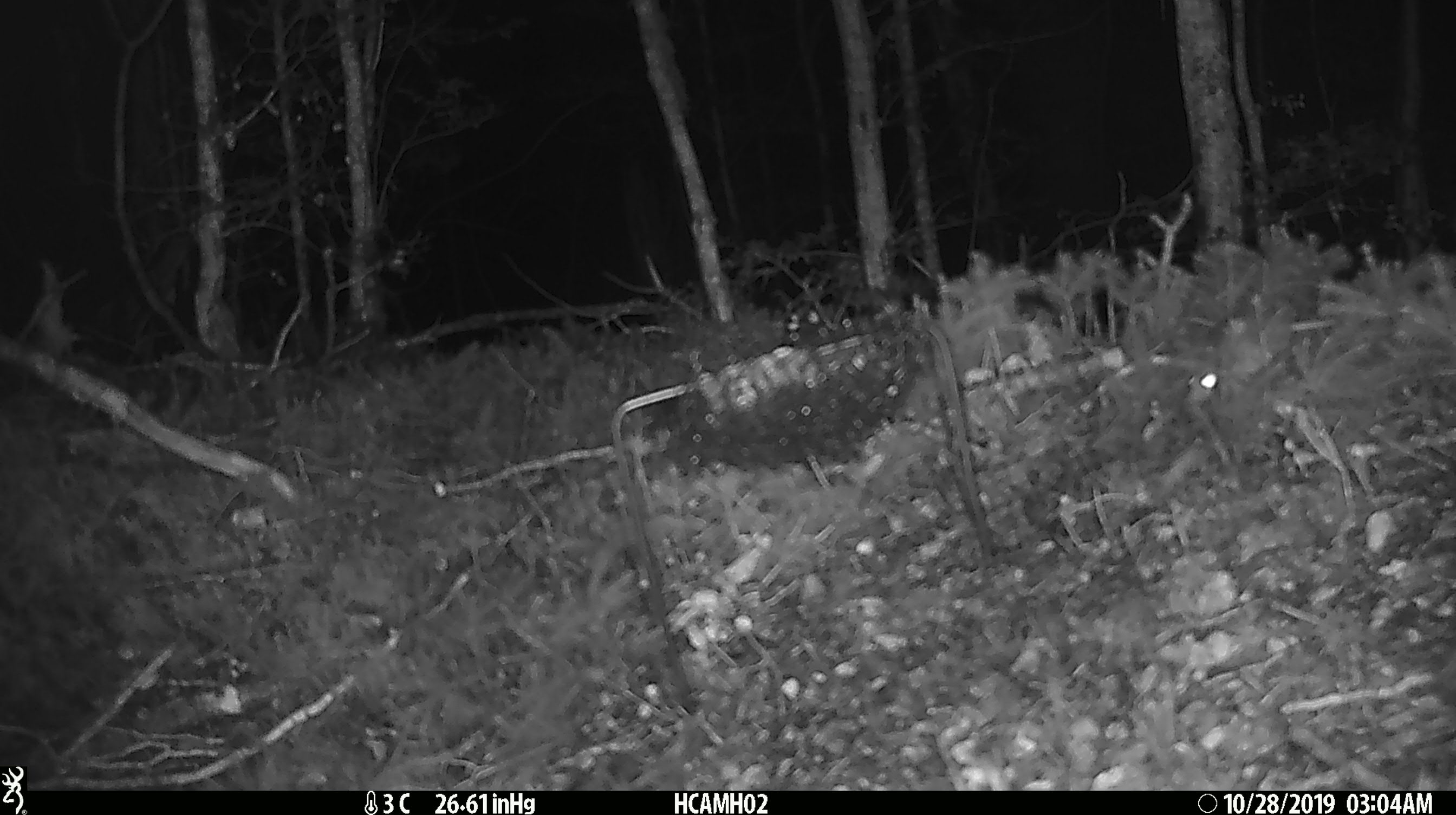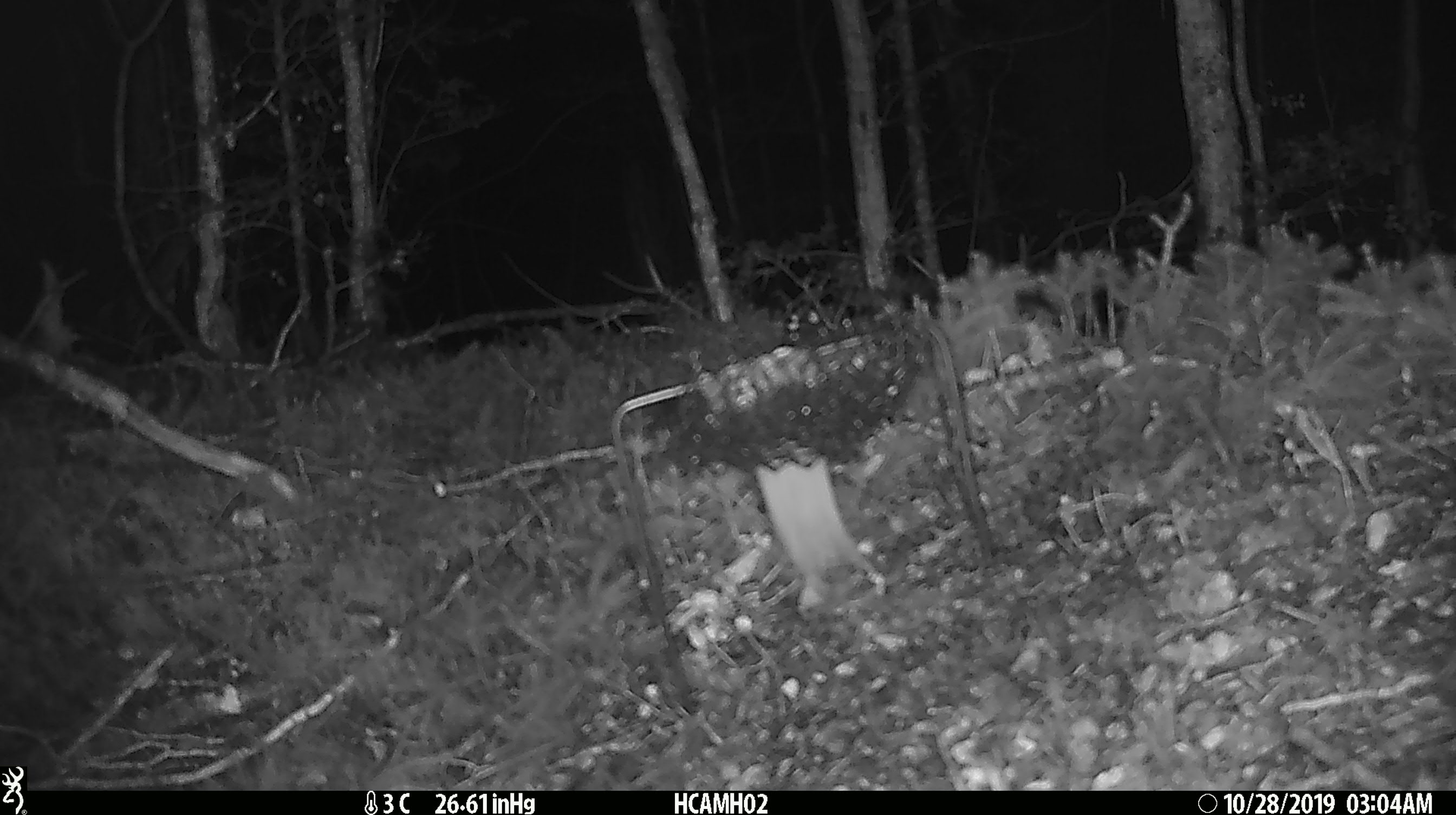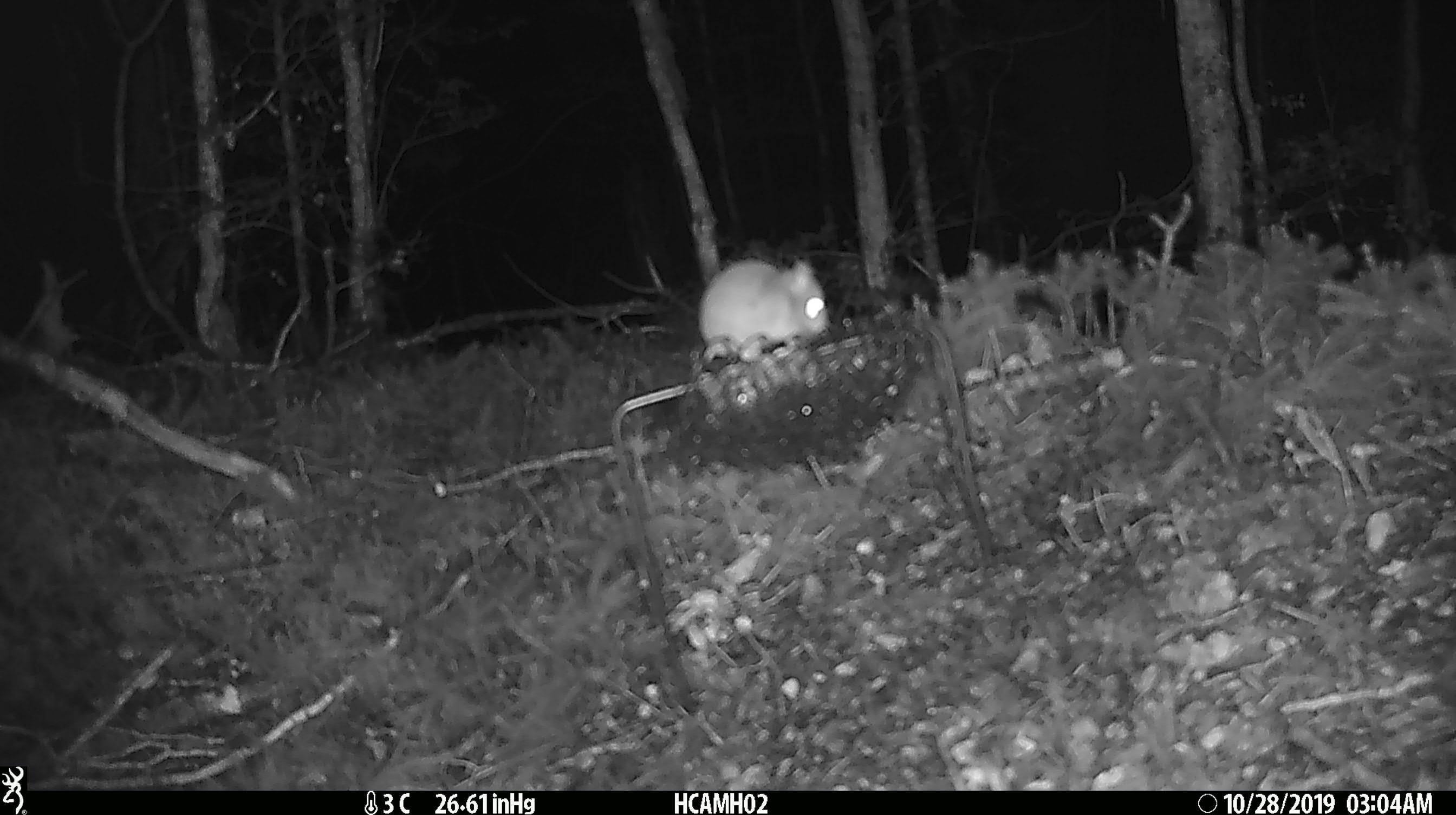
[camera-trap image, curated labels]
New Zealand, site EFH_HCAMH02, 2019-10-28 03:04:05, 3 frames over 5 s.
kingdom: Animalia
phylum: Chordata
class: Mammalia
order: Rodentia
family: Muridae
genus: Mus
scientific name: Mus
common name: mouse